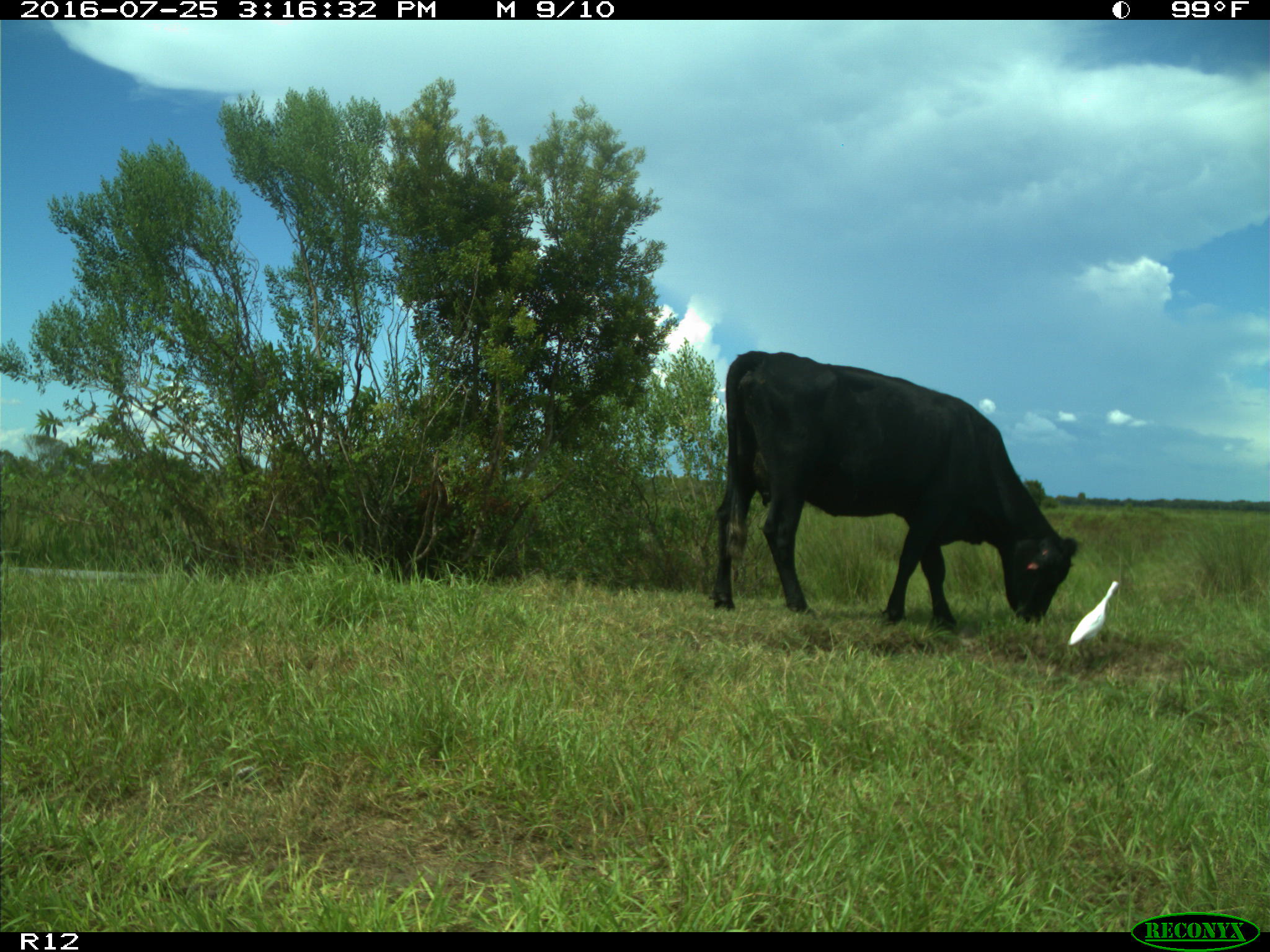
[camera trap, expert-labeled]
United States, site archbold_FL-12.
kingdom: Animalia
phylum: Chordata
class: Mammalia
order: Artiodactyla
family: Bovidae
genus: Bos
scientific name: Bos taurus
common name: domestic cow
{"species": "Bos taurus (domestic cow)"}